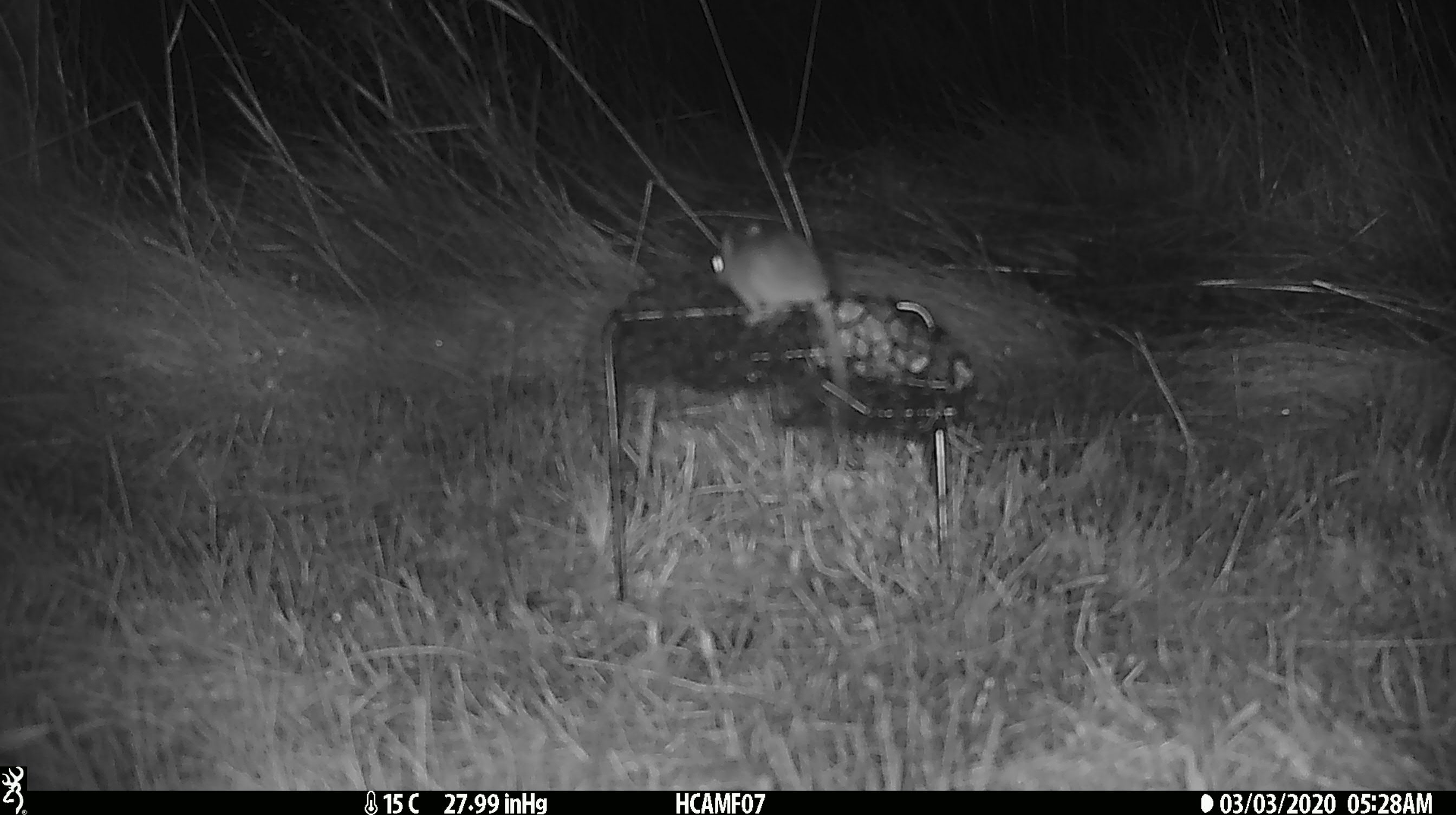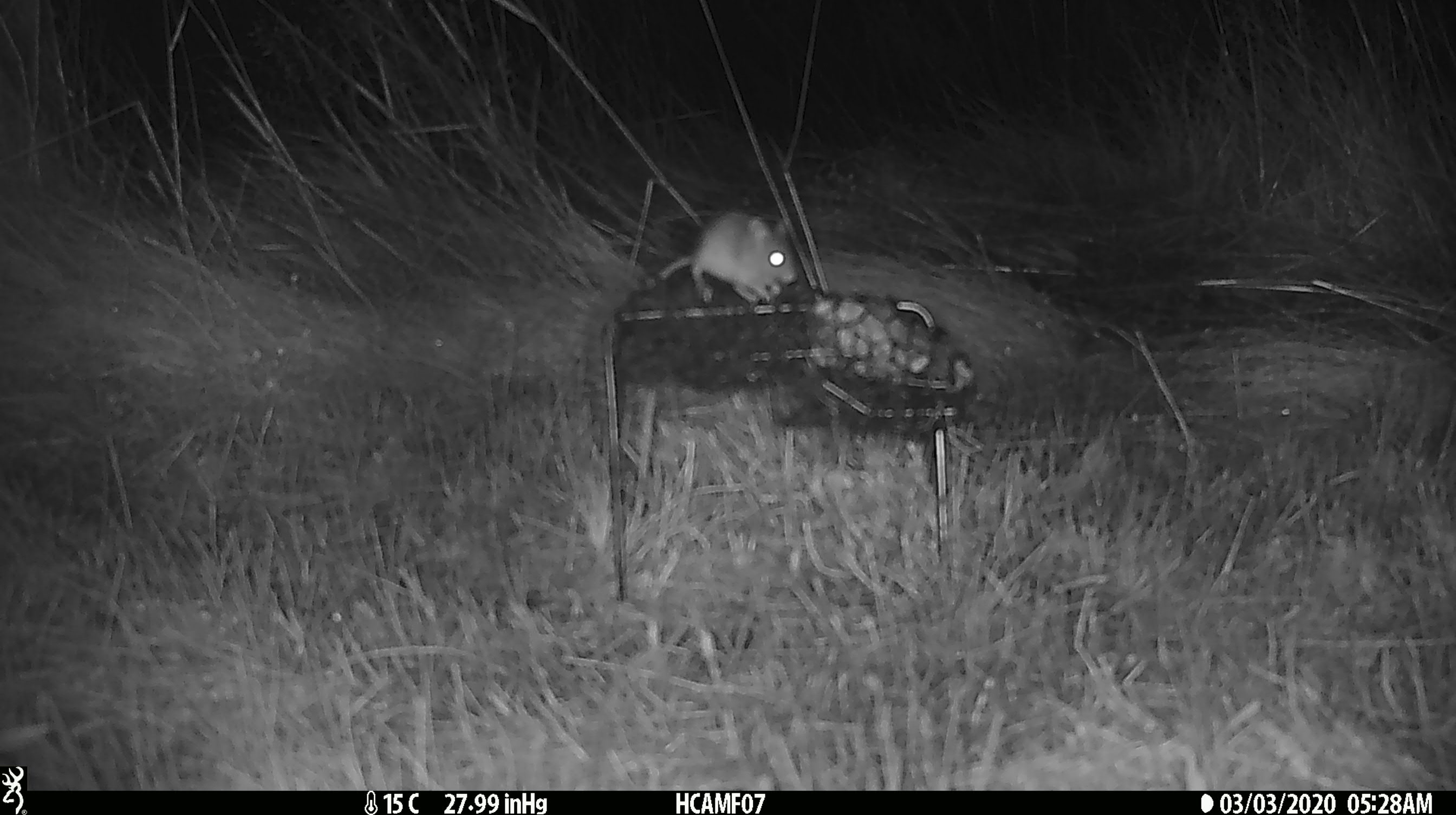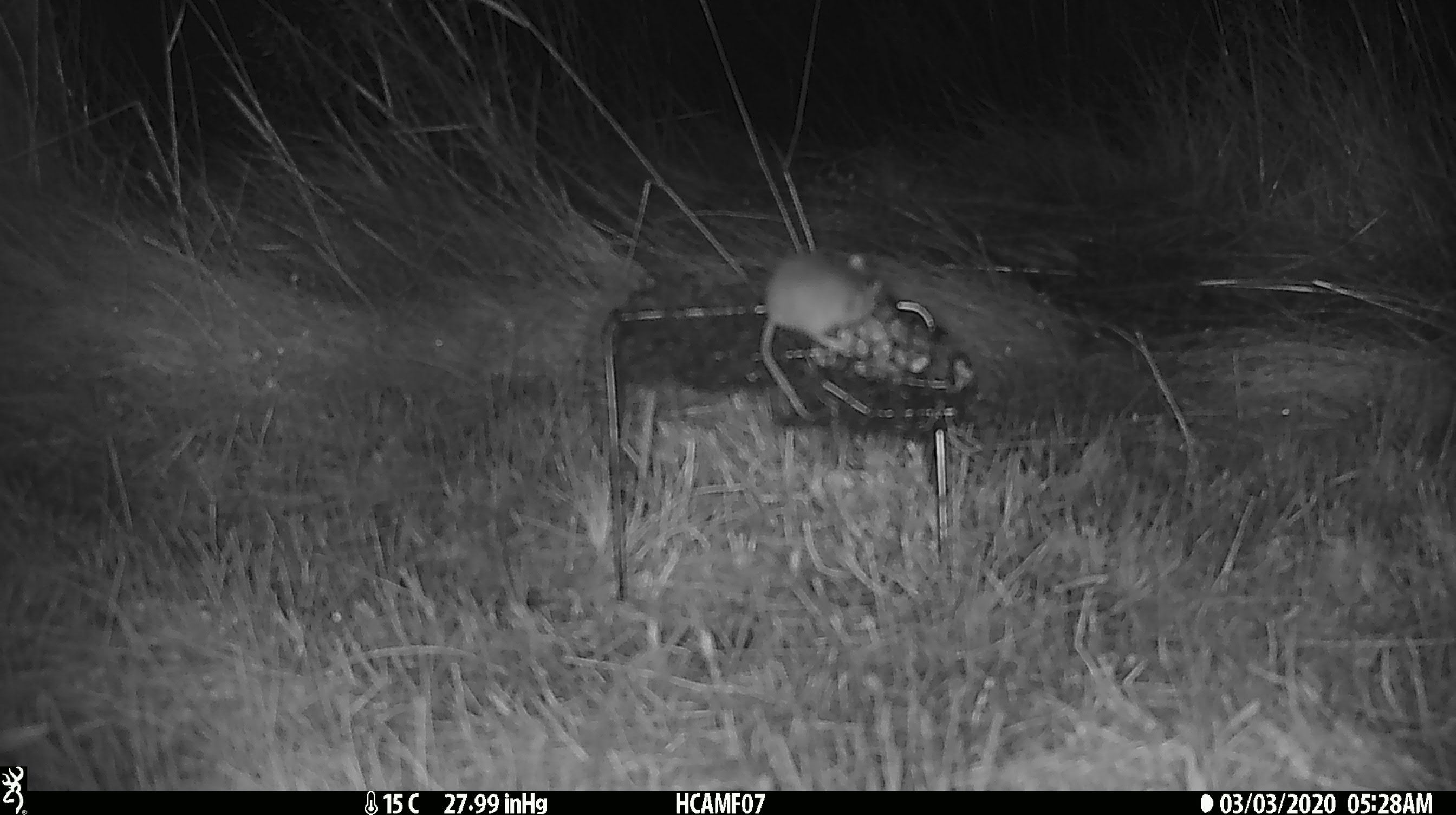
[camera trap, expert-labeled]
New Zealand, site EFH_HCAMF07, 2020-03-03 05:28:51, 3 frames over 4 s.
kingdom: Animalia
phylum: Chordata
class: Mammalia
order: Rodentia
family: Muridae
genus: Mus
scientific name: Mus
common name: mouse